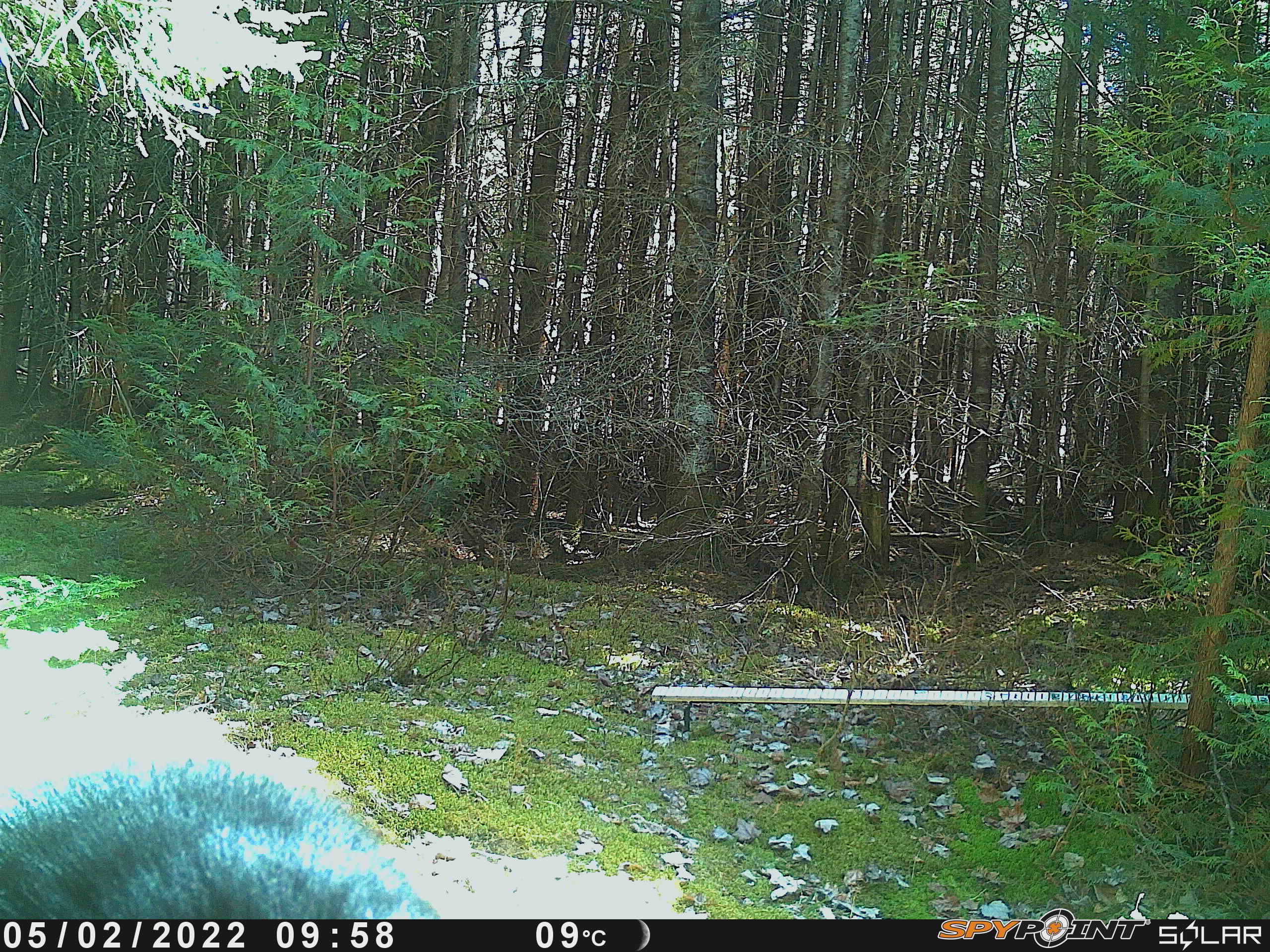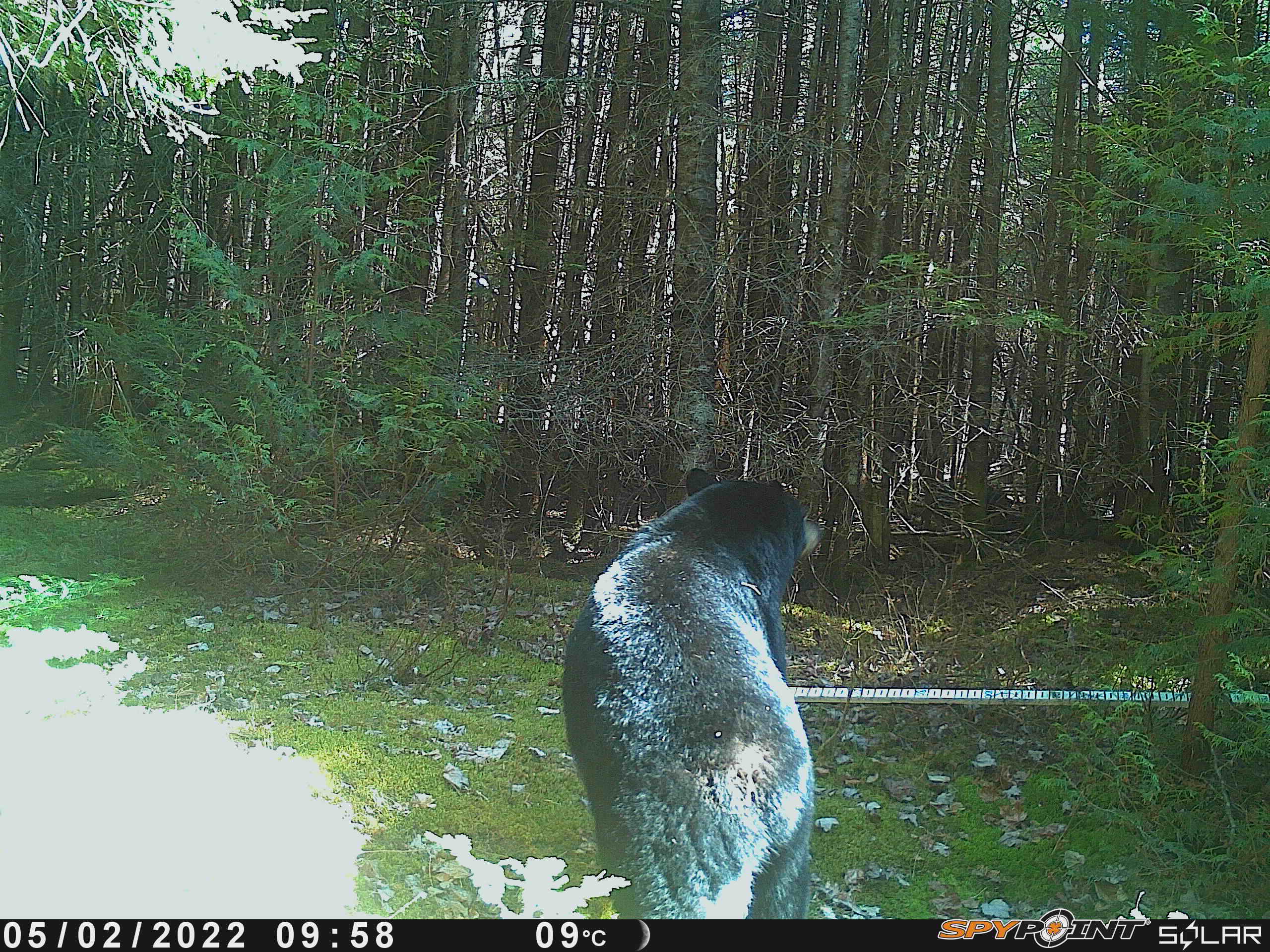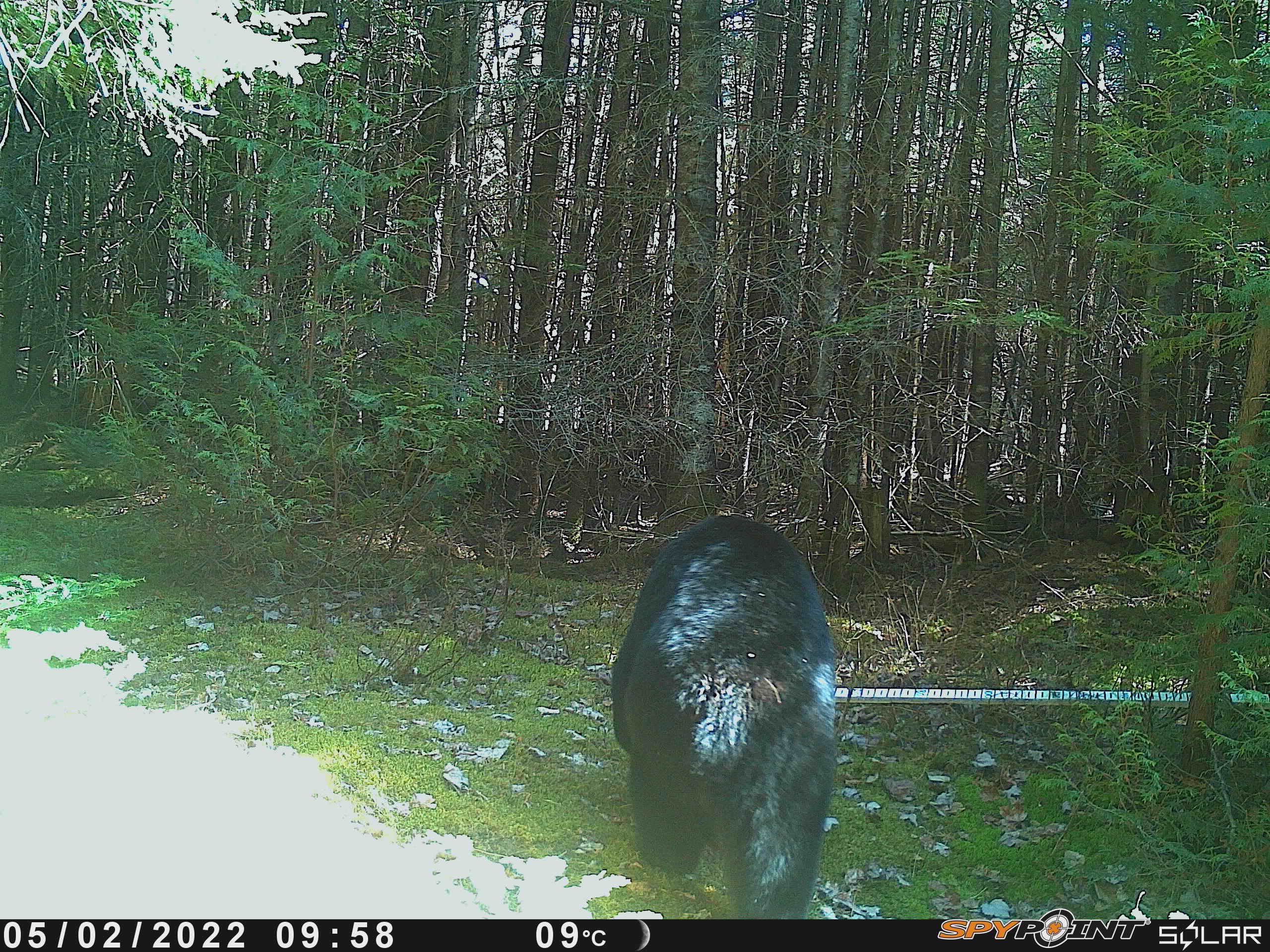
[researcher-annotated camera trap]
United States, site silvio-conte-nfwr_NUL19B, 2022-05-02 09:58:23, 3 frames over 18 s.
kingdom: Animalia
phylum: Chordata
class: Mammalia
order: Carnivora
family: Ursidae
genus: Ursus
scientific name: Ursus americanus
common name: black bear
Black bear (Ursus americanus).